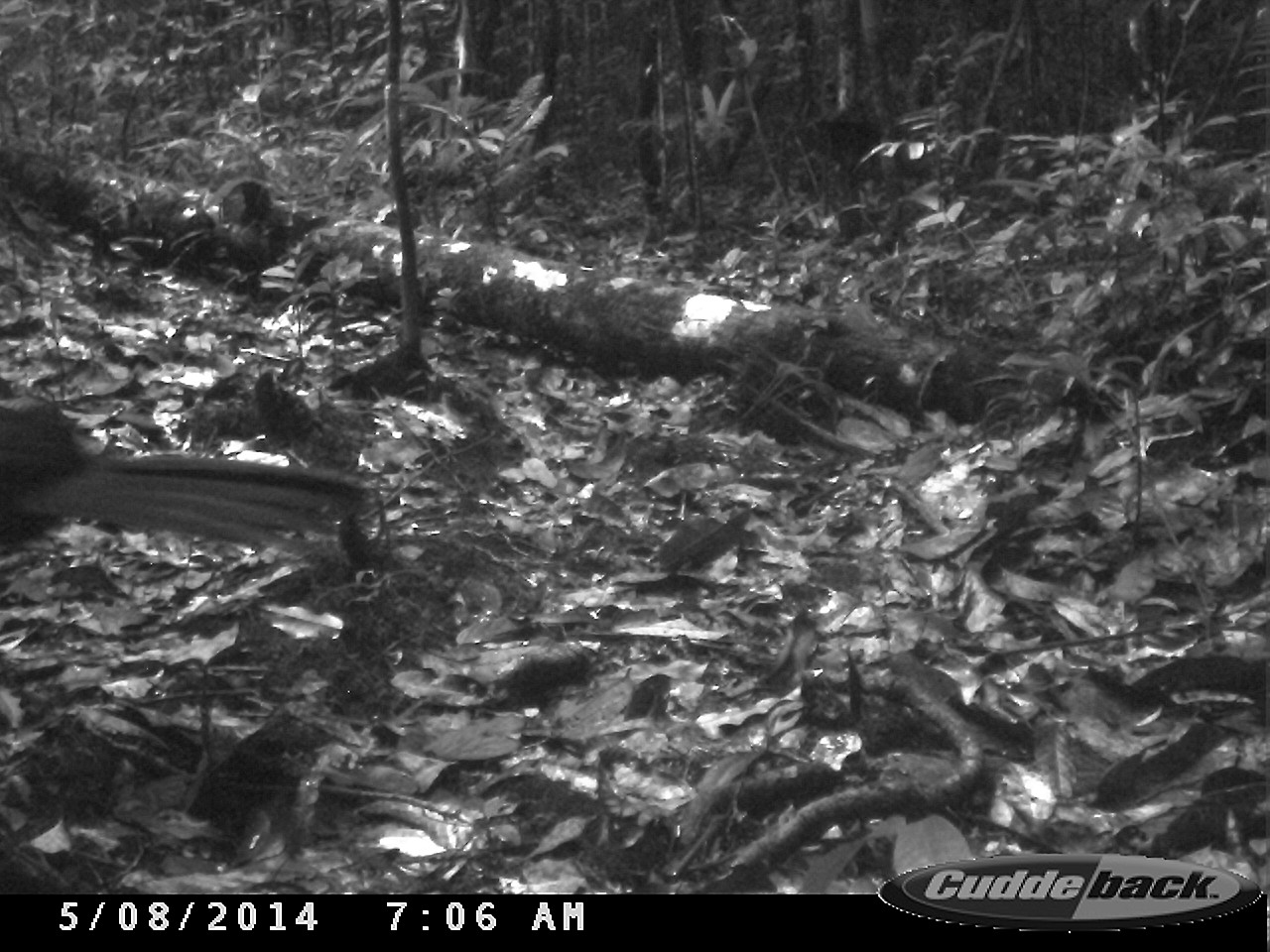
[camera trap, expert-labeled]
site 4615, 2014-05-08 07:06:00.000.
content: unidentified animal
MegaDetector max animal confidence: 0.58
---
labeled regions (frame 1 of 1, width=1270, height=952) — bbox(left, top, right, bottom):
unidentifiable: bbox(0, 387, 365, 552)